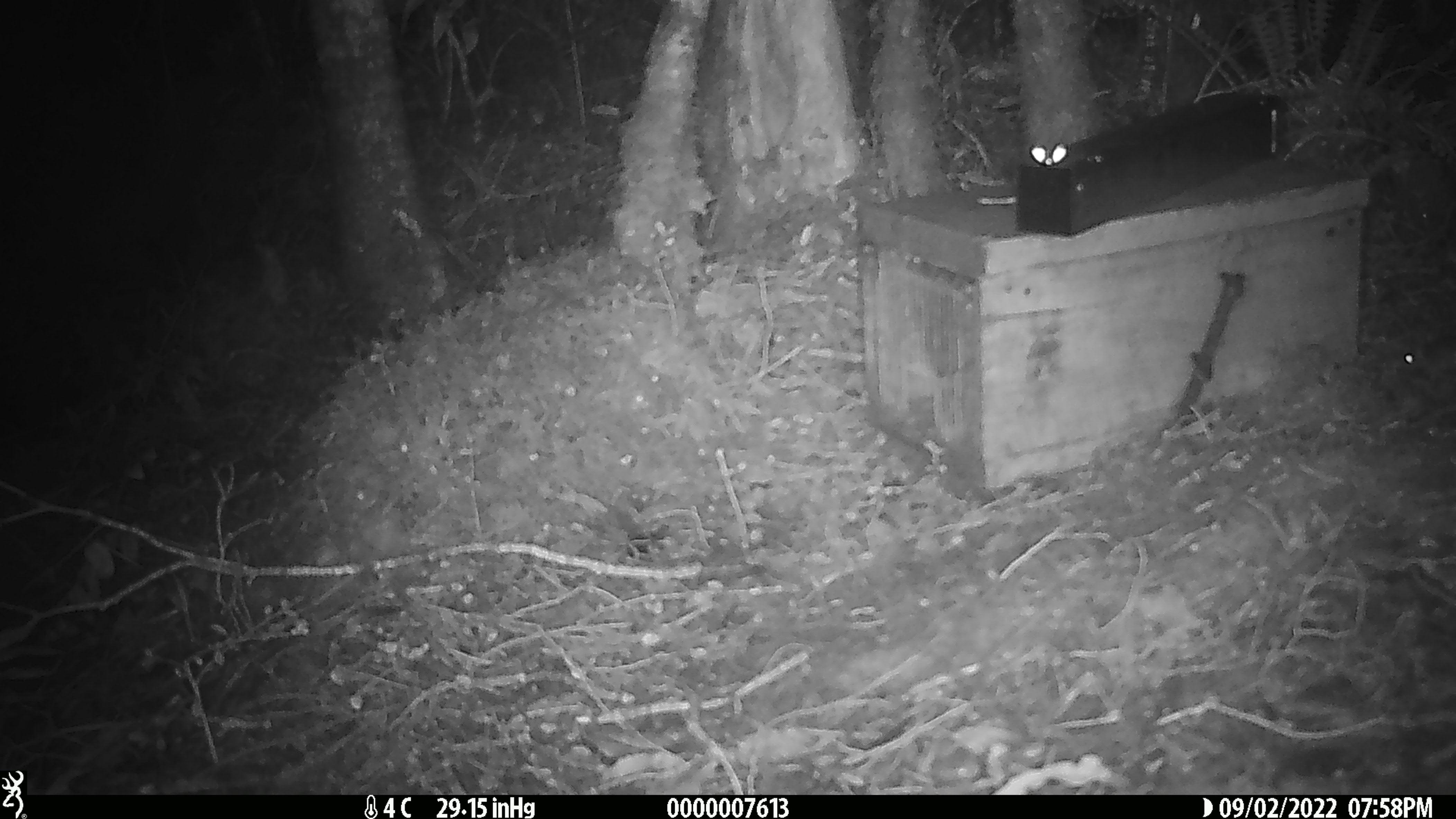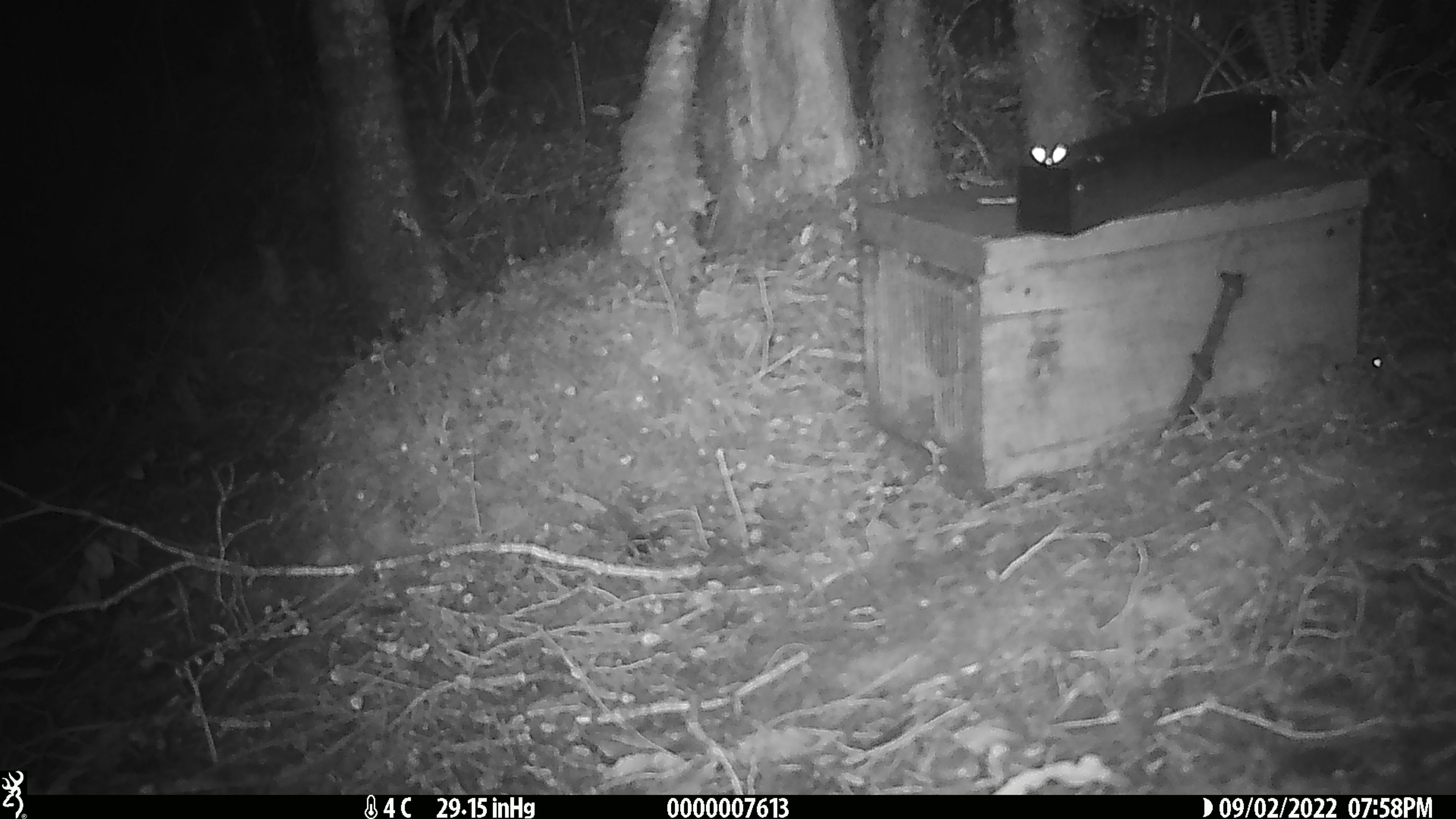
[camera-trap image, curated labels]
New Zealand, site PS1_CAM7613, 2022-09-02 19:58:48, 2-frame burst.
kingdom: Animalia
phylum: Chordata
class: Mammalia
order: Rodentia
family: Muridae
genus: Mus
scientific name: Mus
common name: mouse